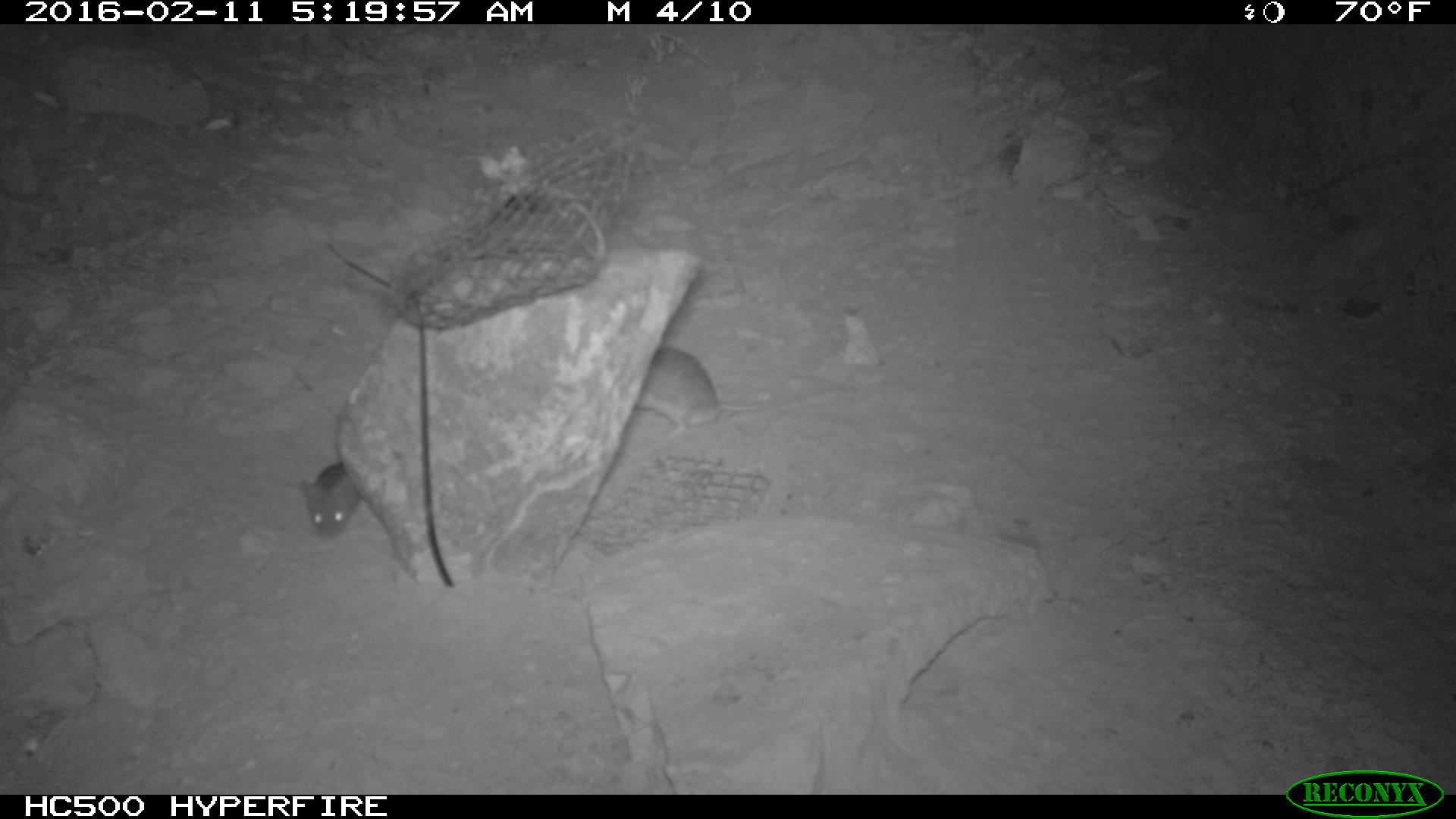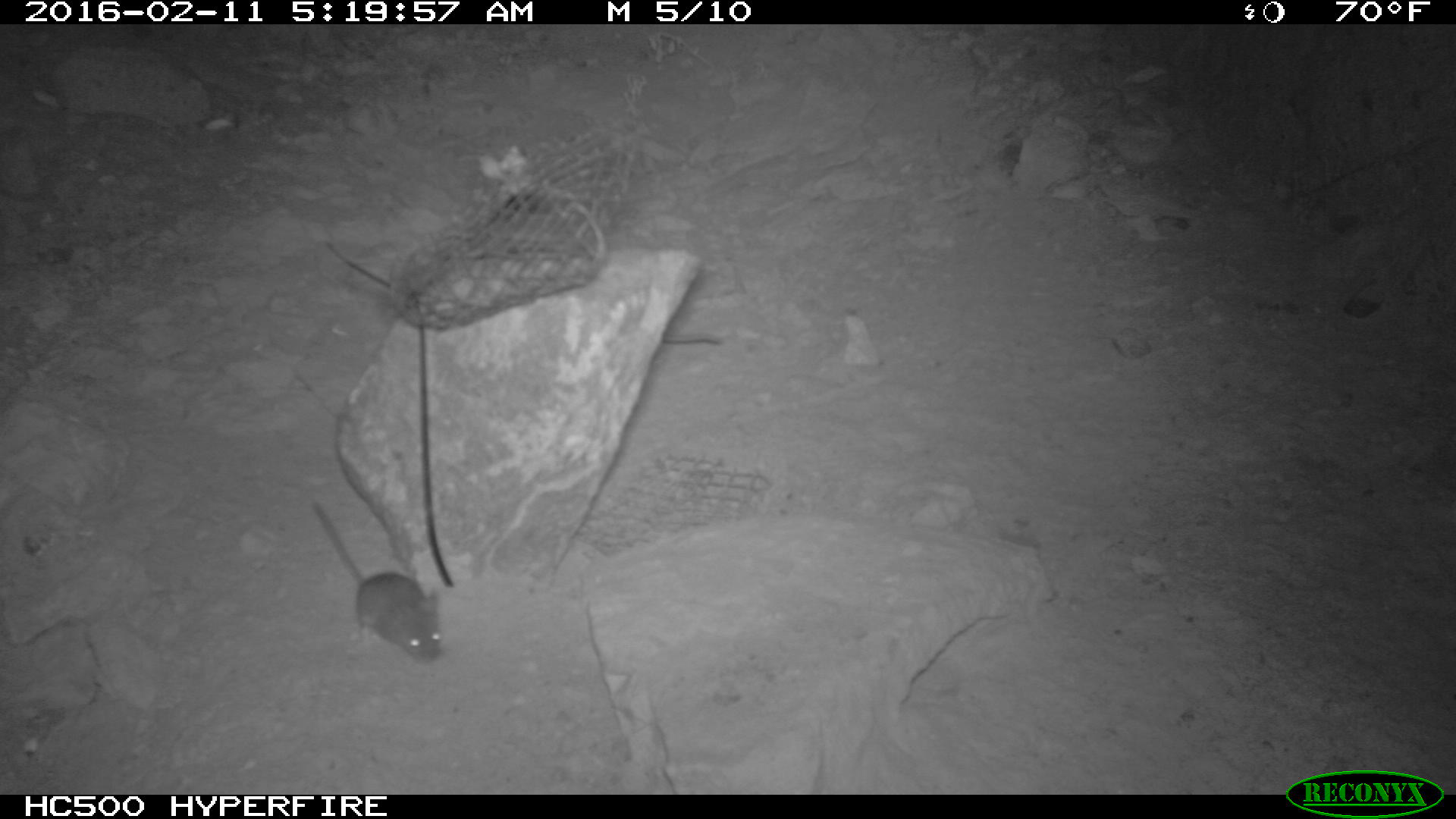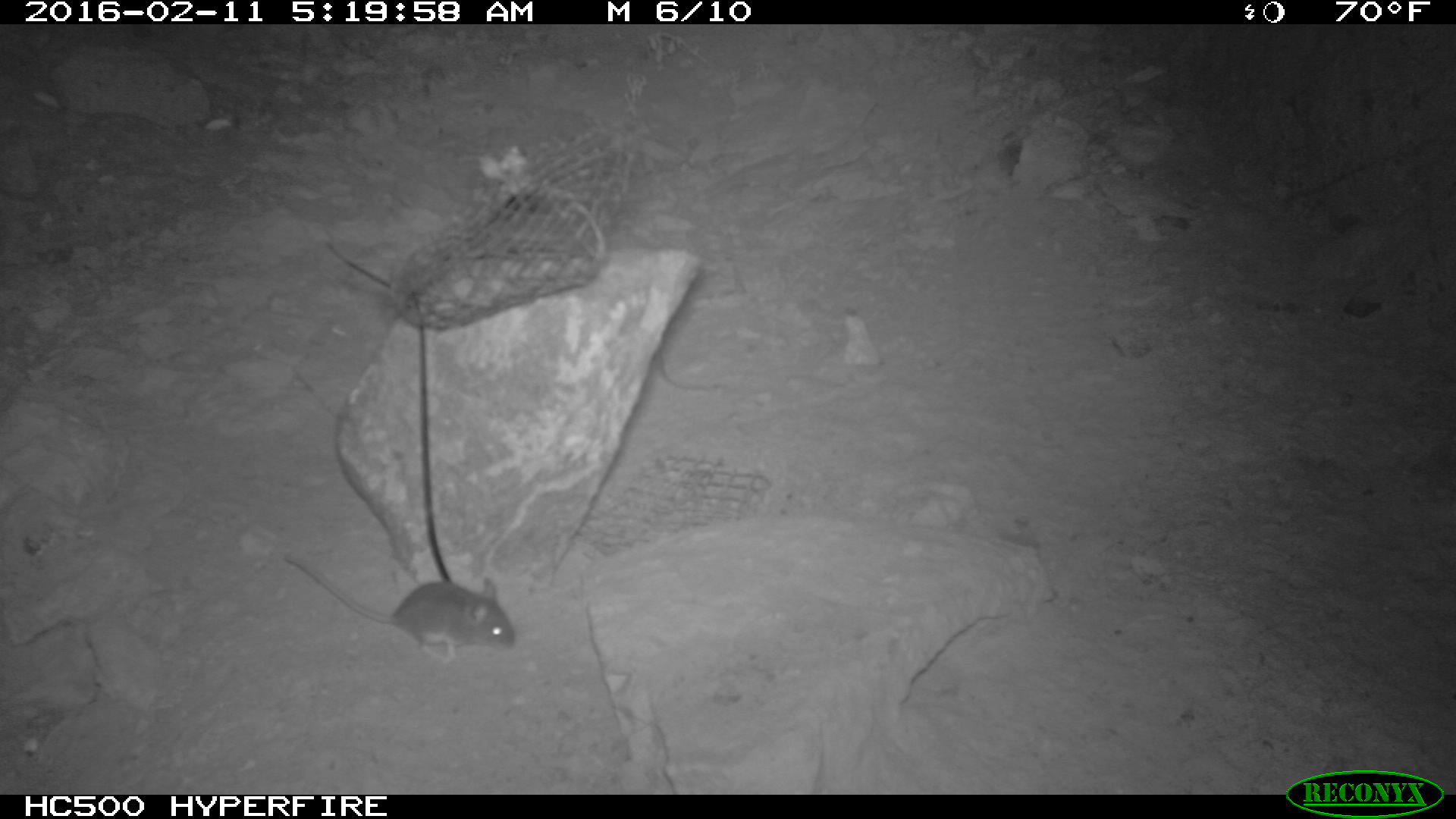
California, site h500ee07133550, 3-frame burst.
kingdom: Animalia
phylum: Chordata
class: Mammalia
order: Rodentia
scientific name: Rodentia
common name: rodent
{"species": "rodent (Rodentia)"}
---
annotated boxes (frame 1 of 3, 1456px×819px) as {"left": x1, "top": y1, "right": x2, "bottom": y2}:
rodent: {"left": 632, "top": 349, "right": 865, "bottom": 439}; {"left": 302, "top": 462, "right": 360, "bottom": 540}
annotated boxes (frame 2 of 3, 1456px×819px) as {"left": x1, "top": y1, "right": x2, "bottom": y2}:
rodent: {"left": 312, "top": 501, "right": 441, "bottom": 662}; {"left": 663, "top": 334, "right": 720, "bottom": 344}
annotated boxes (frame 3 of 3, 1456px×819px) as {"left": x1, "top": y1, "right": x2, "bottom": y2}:
rodent: {"left": 281, "top": 554, "right": 519, "bottom": 667}